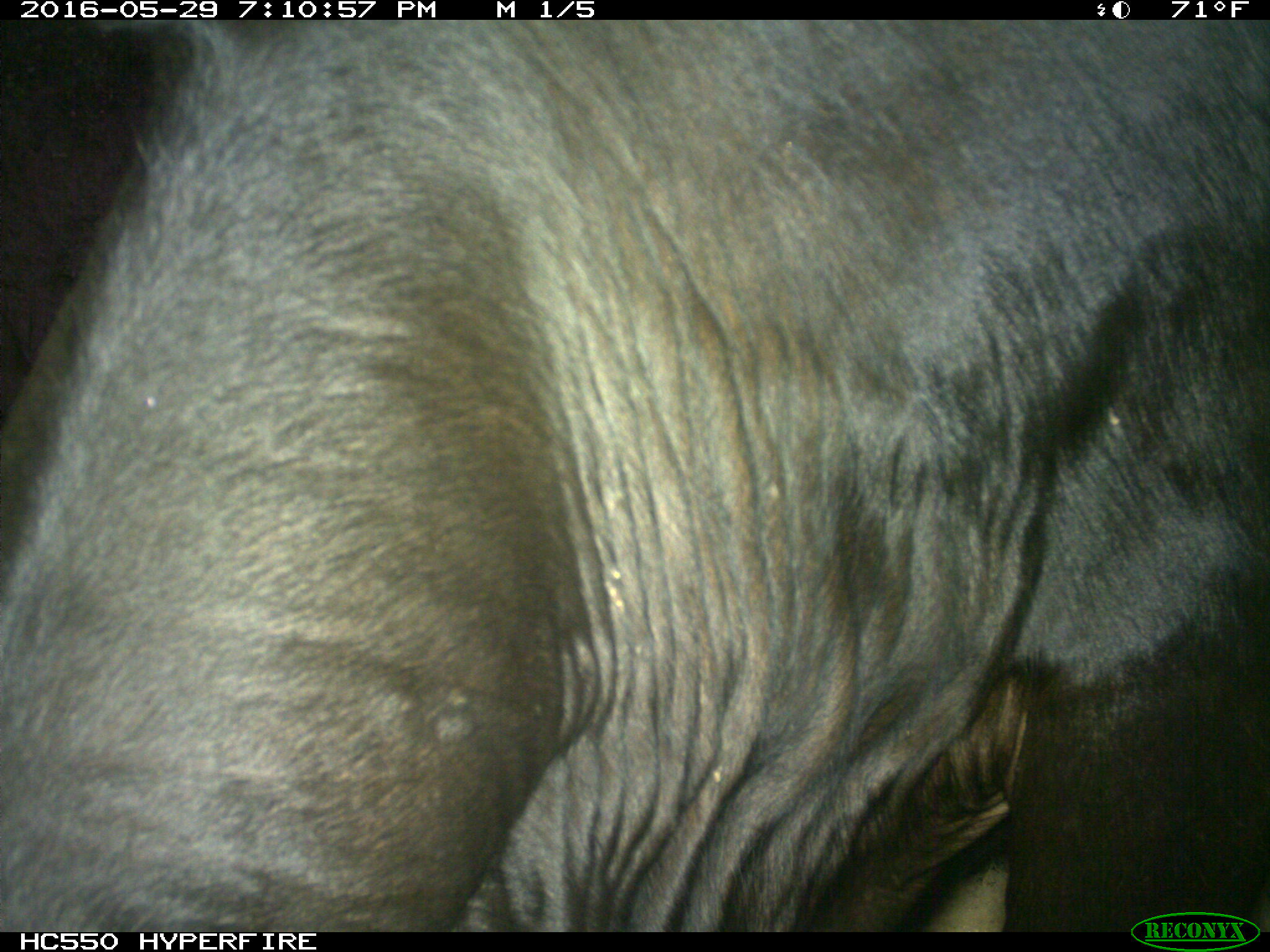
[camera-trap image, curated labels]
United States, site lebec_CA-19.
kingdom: Animalia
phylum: Chordata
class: Mammalia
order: Artiodactyla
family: Bovidae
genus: Bos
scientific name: Bos taurus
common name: domestic cow